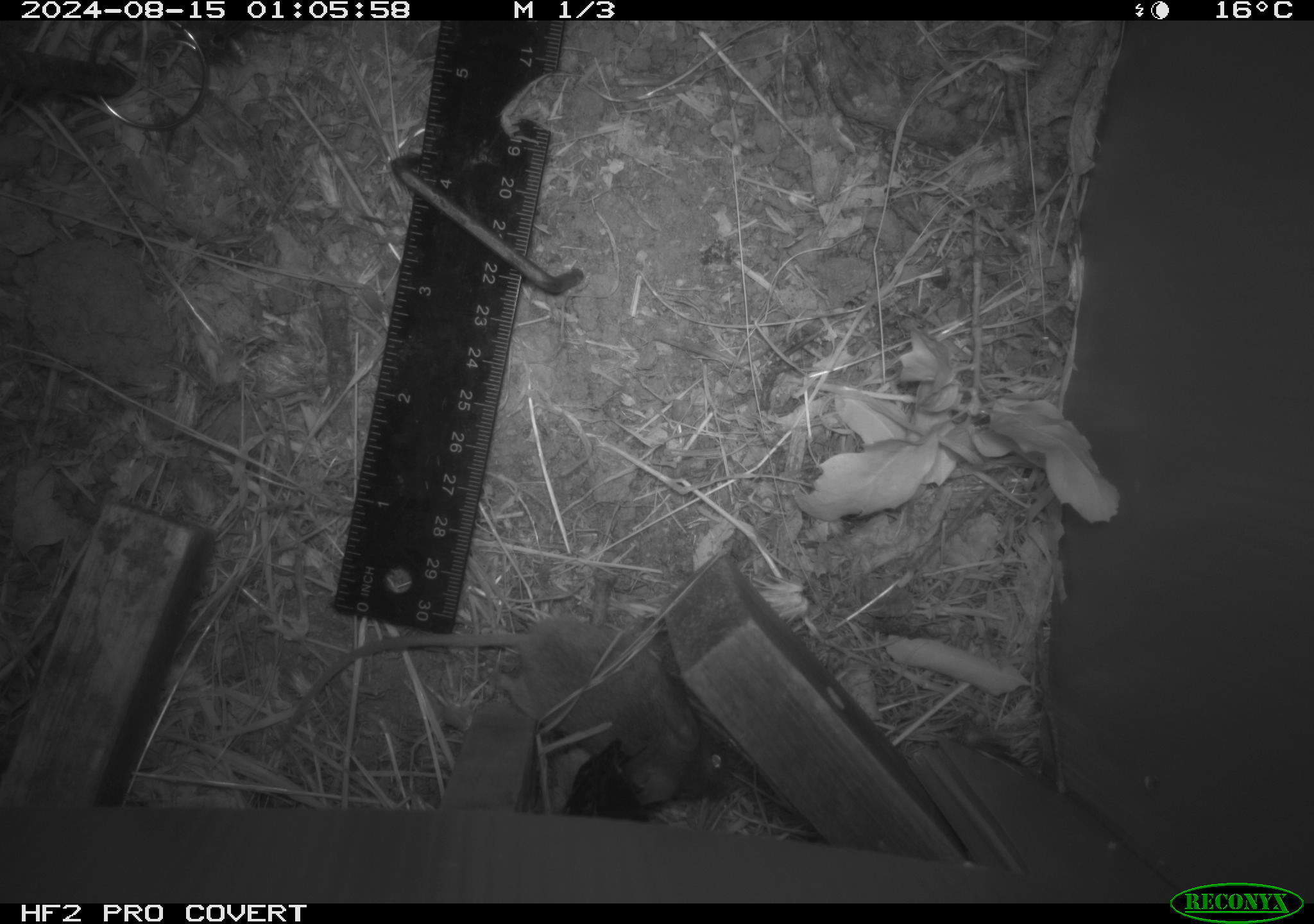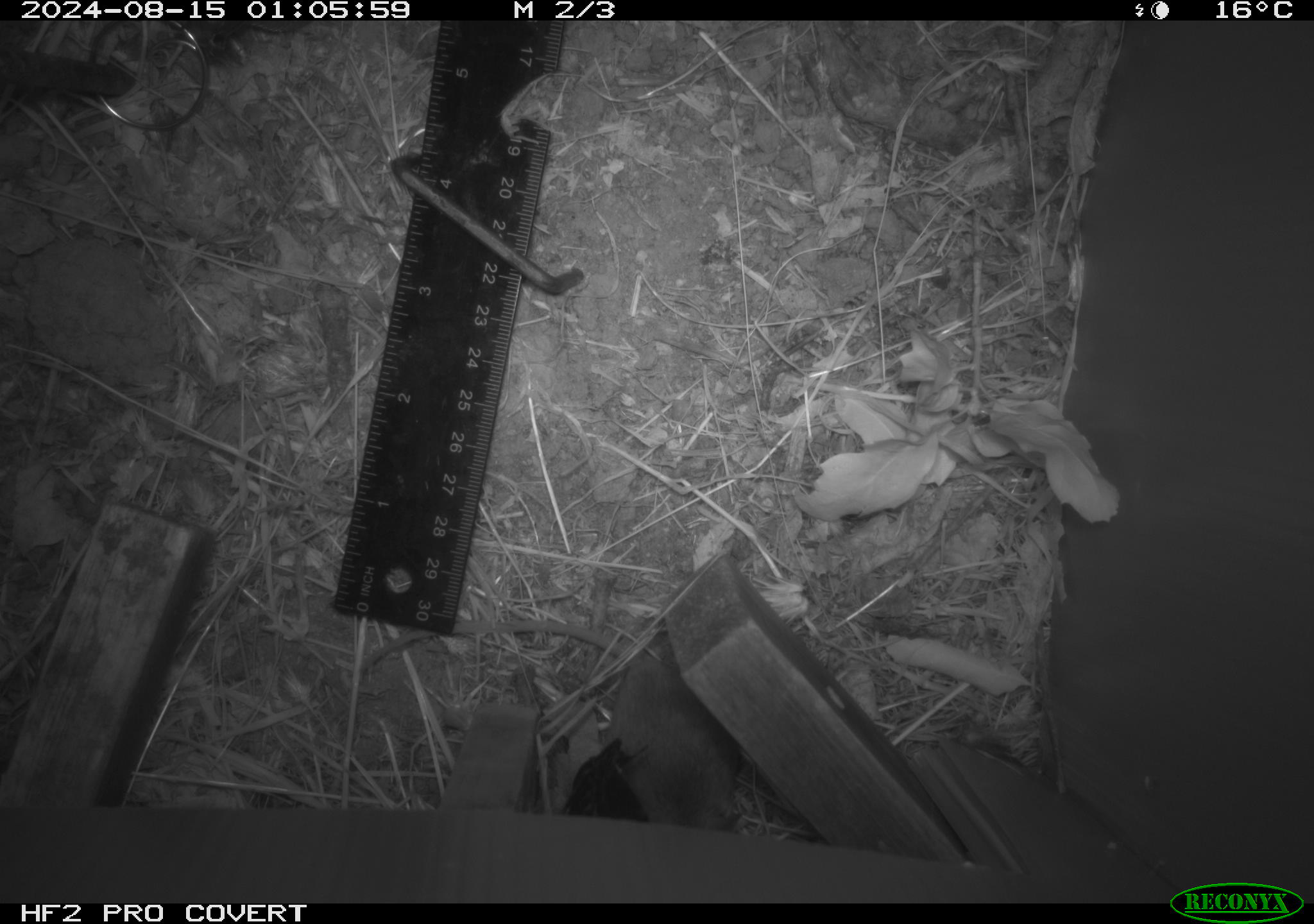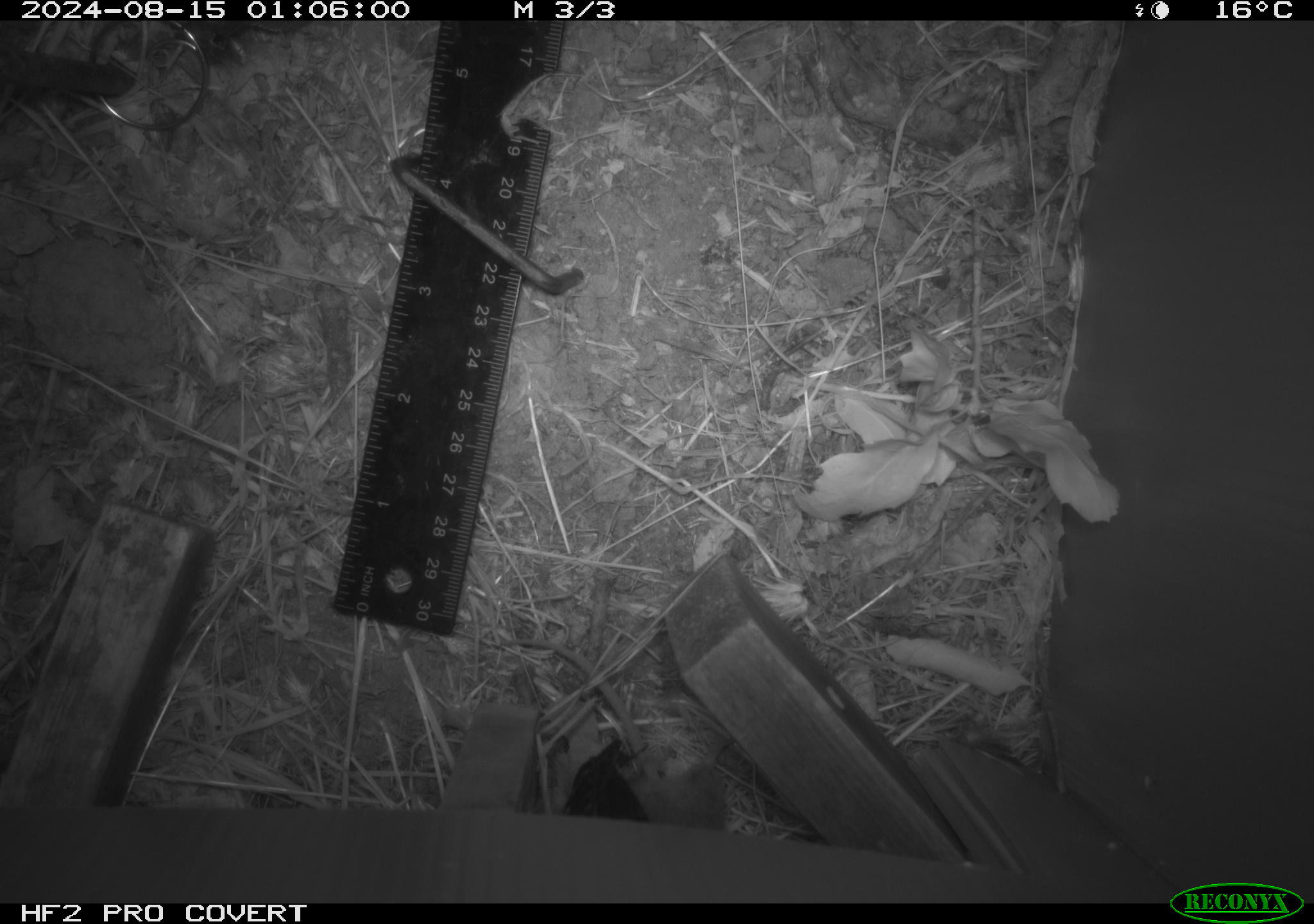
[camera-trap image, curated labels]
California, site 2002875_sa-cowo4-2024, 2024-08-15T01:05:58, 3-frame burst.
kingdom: Animalia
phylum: Chordata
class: Mammalia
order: Rodentia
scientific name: Rodentia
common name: mouse species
Mouse species (Rodentia).